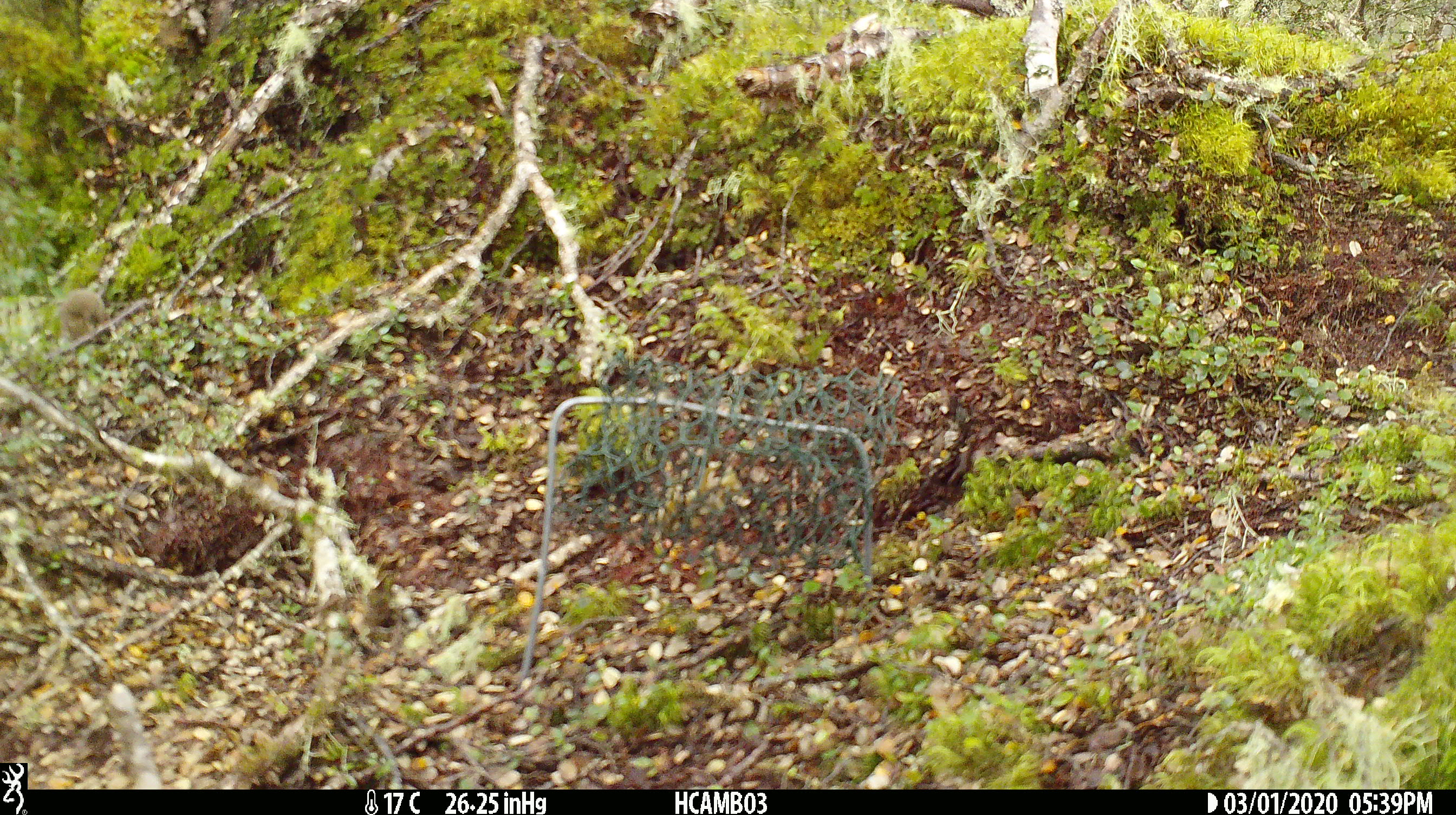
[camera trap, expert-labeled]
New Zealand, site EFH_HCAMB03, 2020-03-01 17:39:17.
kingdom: Animalia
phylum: Chordata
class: Mammalia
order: Rodentia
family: Muridae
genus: Mus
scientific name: Mus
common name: mouse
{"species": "mouse (Mus)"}